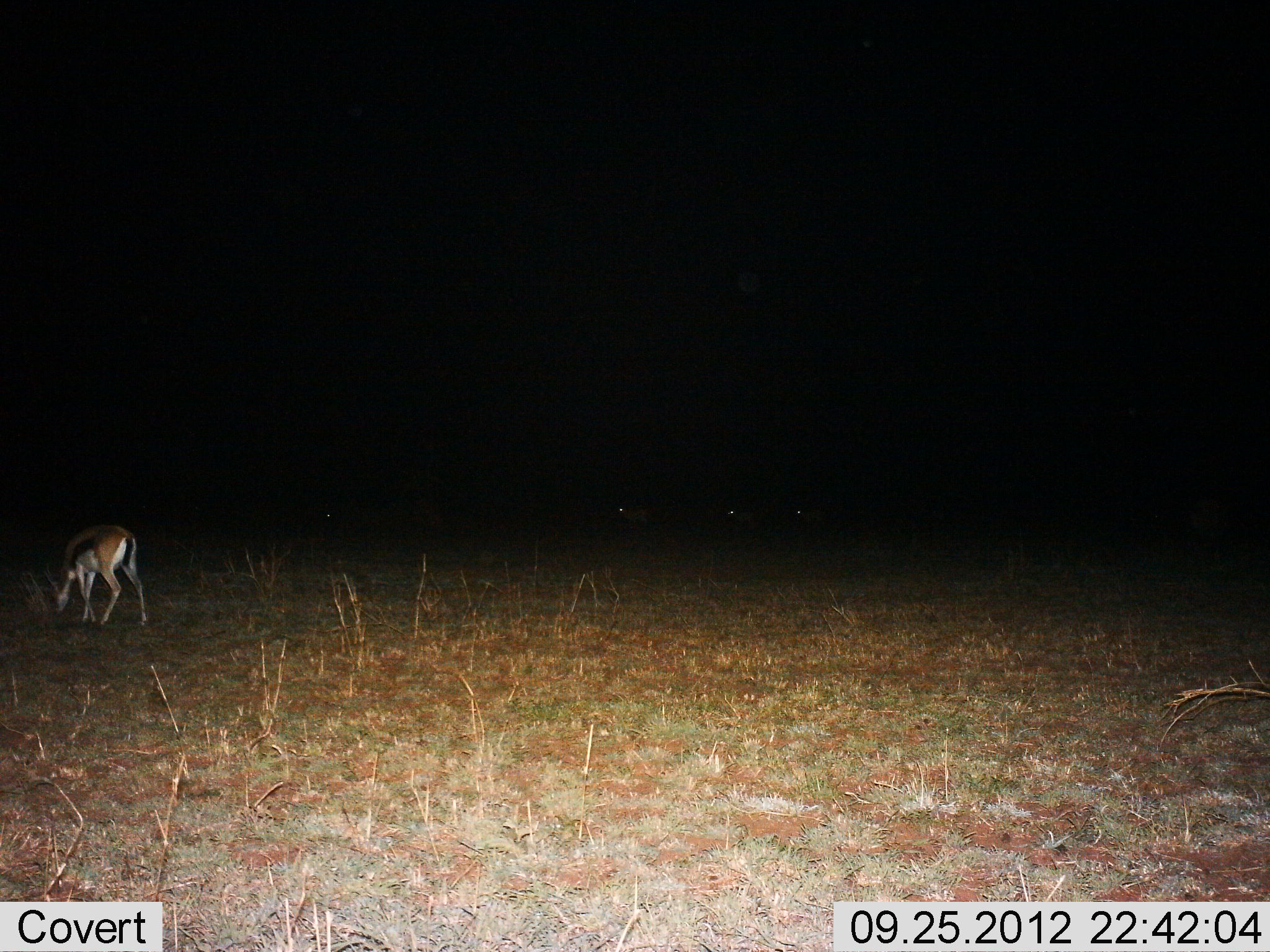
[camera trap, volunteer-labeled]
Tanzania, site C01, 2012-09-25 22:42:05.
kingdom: Animalia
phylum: Chordata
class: Mammalia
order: Artiodactyla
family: Bovidae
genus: Eudorcas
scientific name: Eudorcas thomsonii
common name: thomson's gazelle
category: gazellethomsons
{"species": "gazellethomsons (thomson's gazelle) (Eudorcas thomsonii)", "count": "1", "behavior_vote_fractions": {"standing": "40%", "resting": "0%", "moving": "0%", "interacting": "0%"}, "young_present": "0%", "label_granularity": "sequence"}